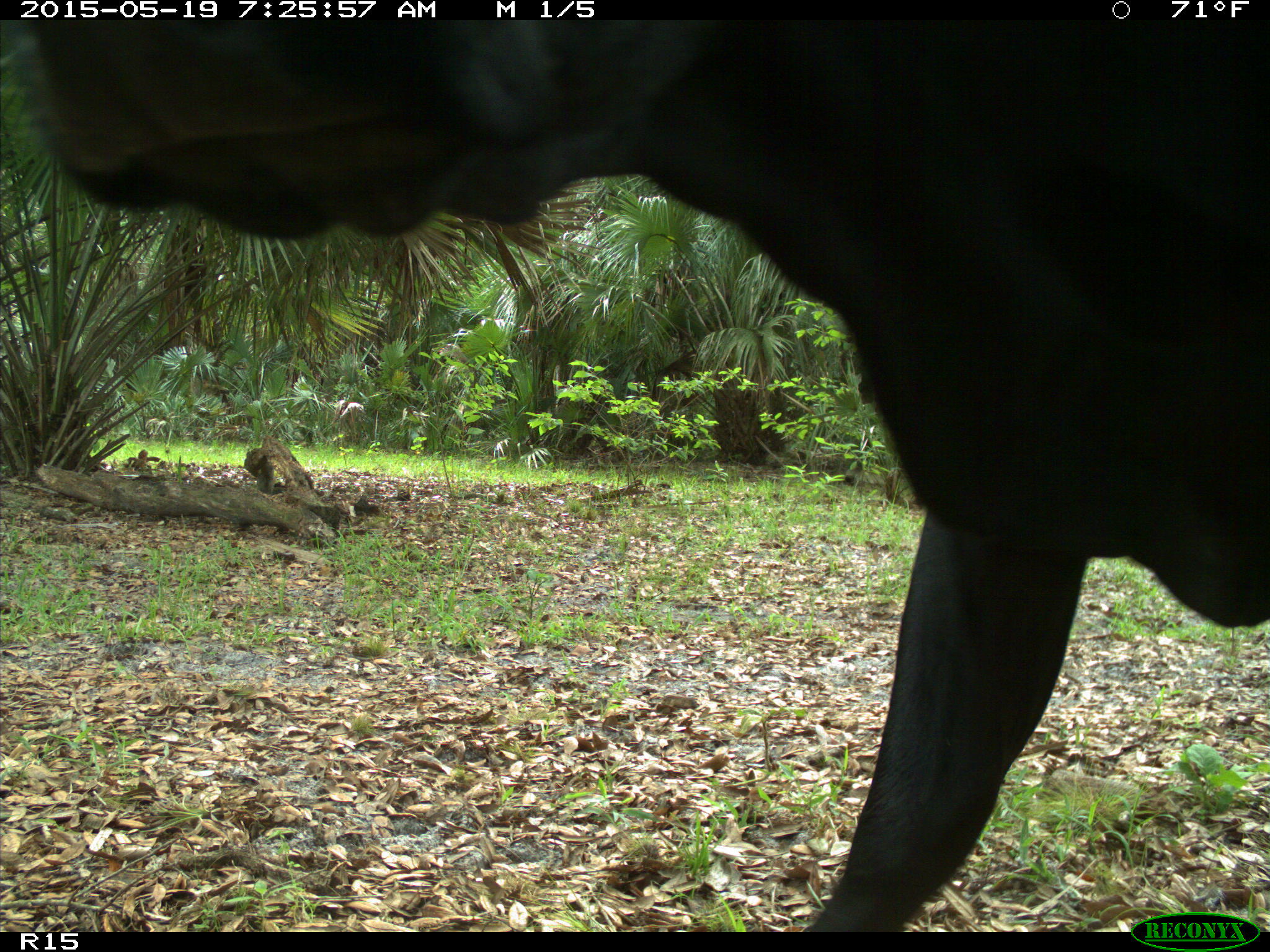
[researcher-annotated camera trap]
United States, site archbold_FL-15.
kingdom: Animalia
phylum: Chordata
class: Mammalia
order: Artiodactyla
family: Bovidae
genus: Bos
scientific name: Bos taurus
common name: domestic cow